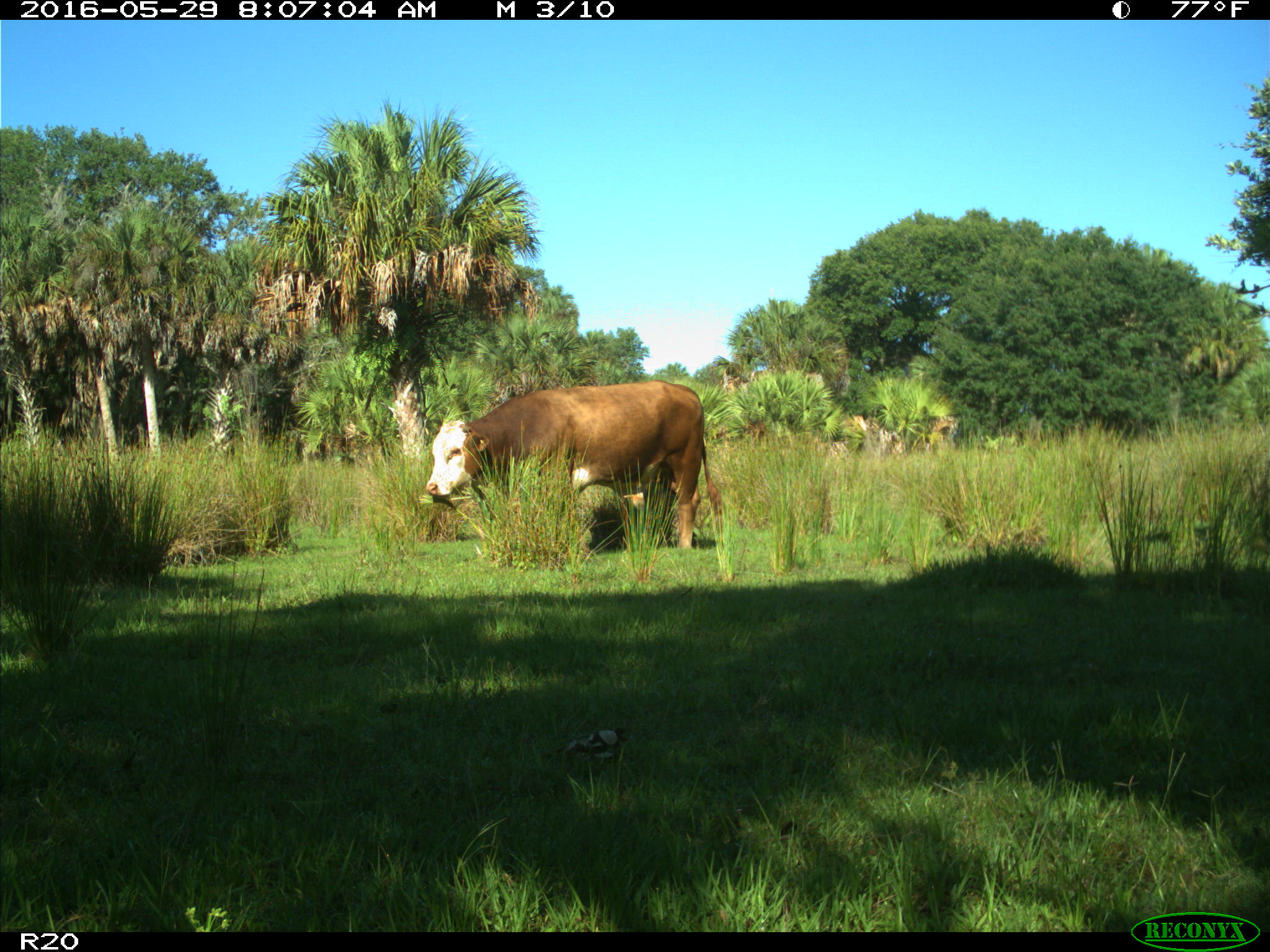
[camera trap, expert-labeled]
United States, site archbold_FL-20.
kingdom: Animalia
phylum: Chordata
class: Mammalia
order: Artiodactyla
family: Bovidae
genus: Bos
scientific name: Bos taurus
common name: domestic cow